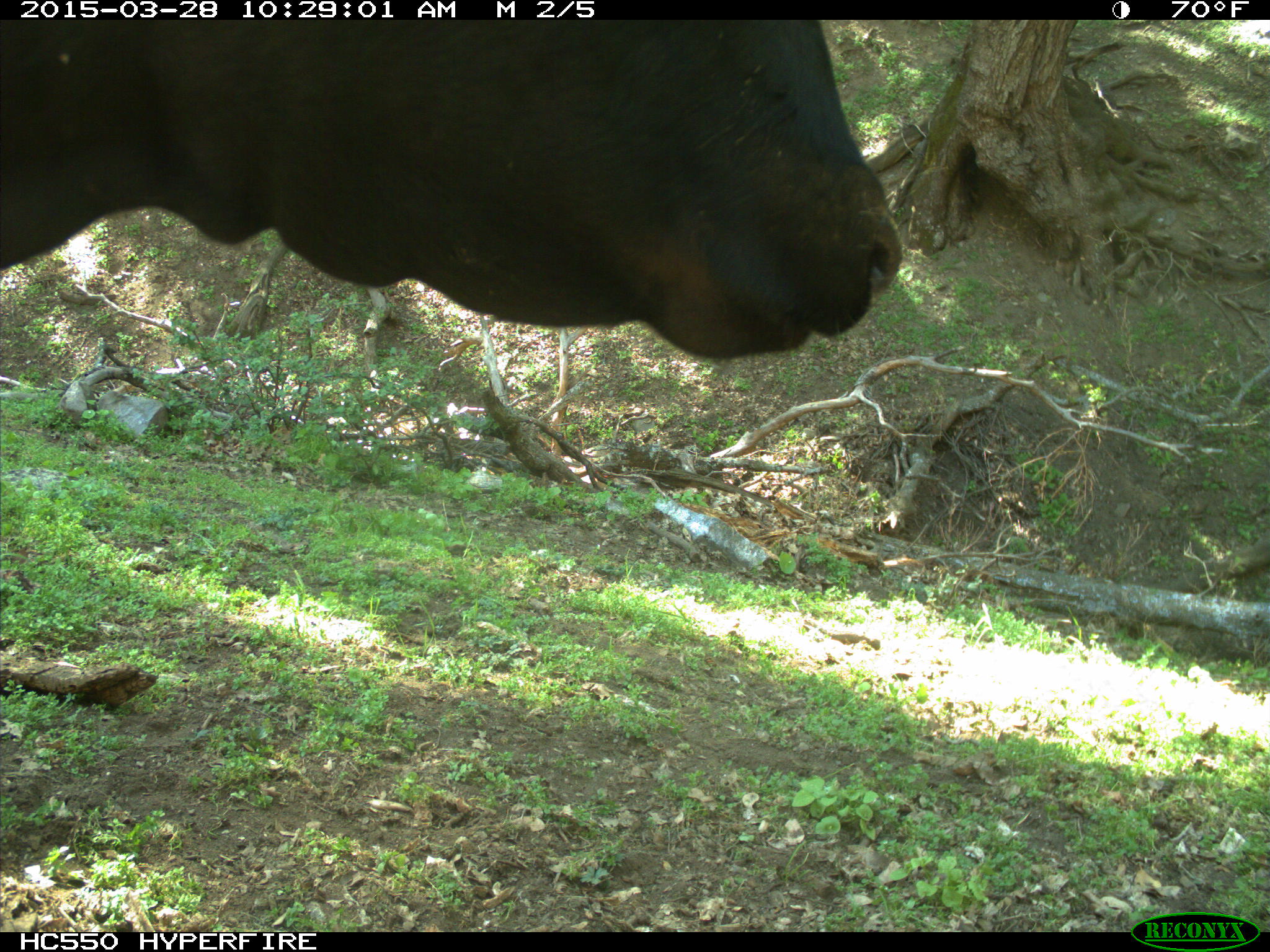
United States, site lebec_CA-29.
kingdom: Animalia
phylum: Chordata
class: Mammalia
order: Artiodactyla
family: Bovidae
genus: Bos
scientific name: Bos taurus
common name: domestic cow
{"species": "Bos taurus (domestic cow)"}